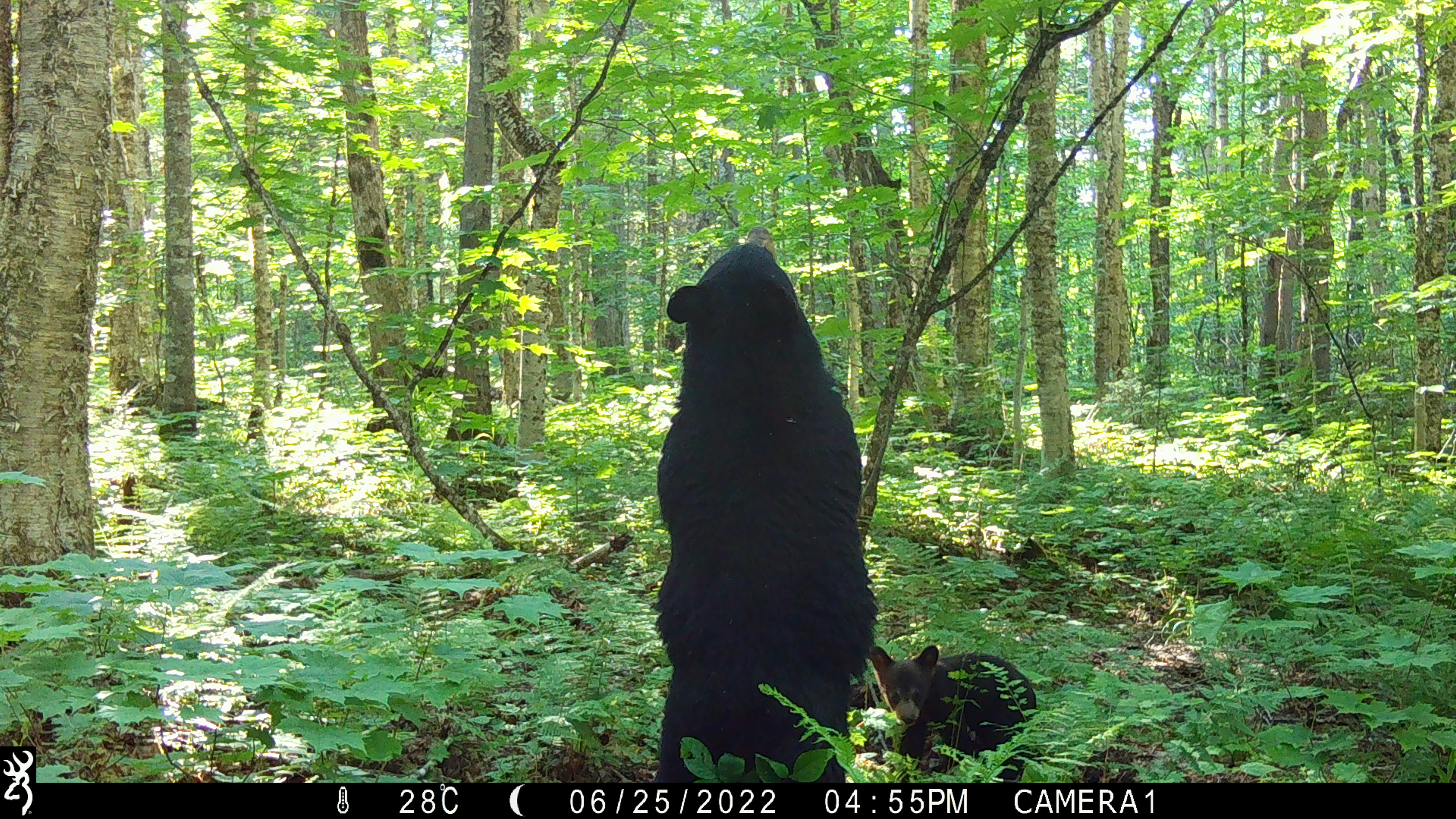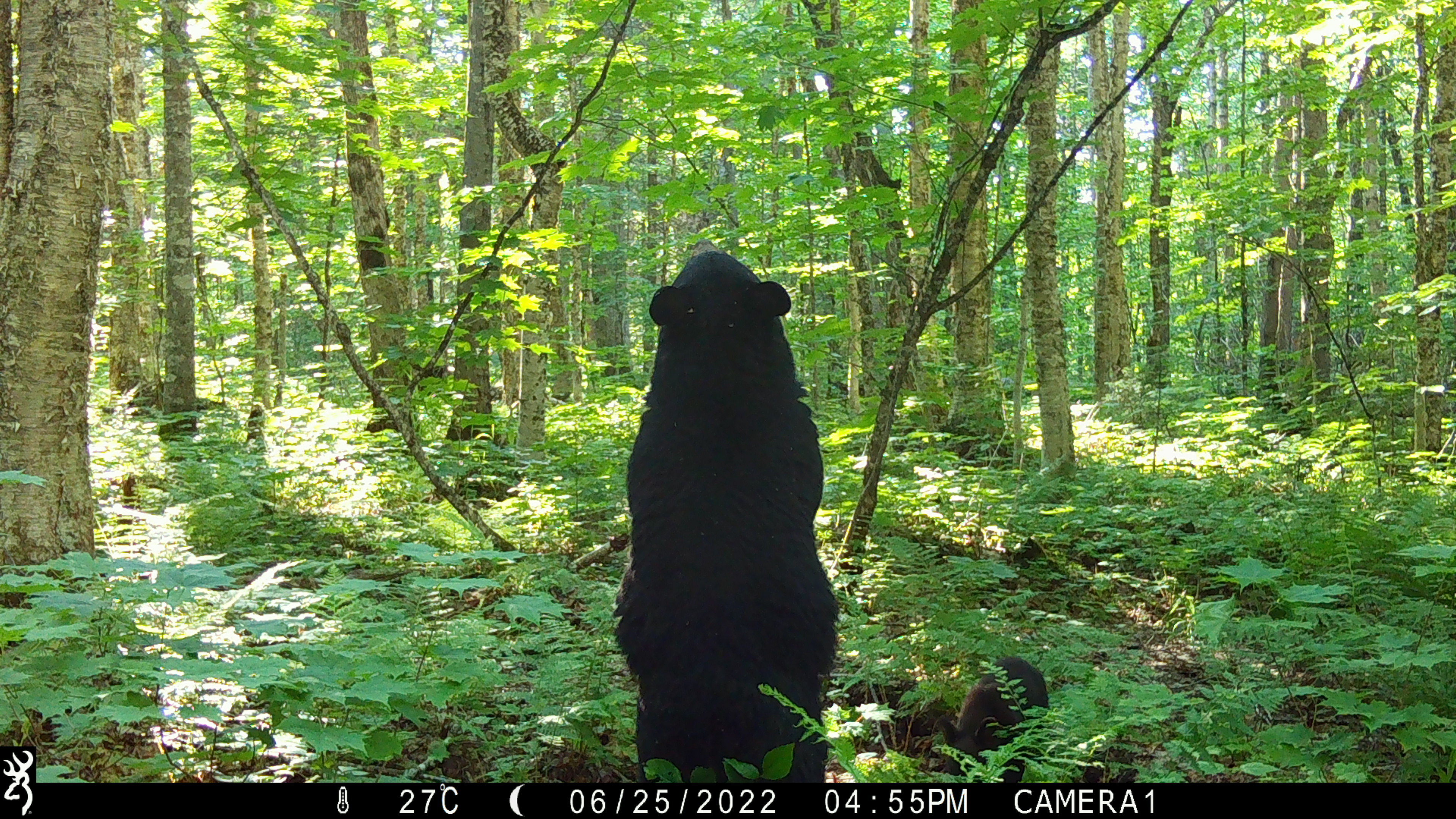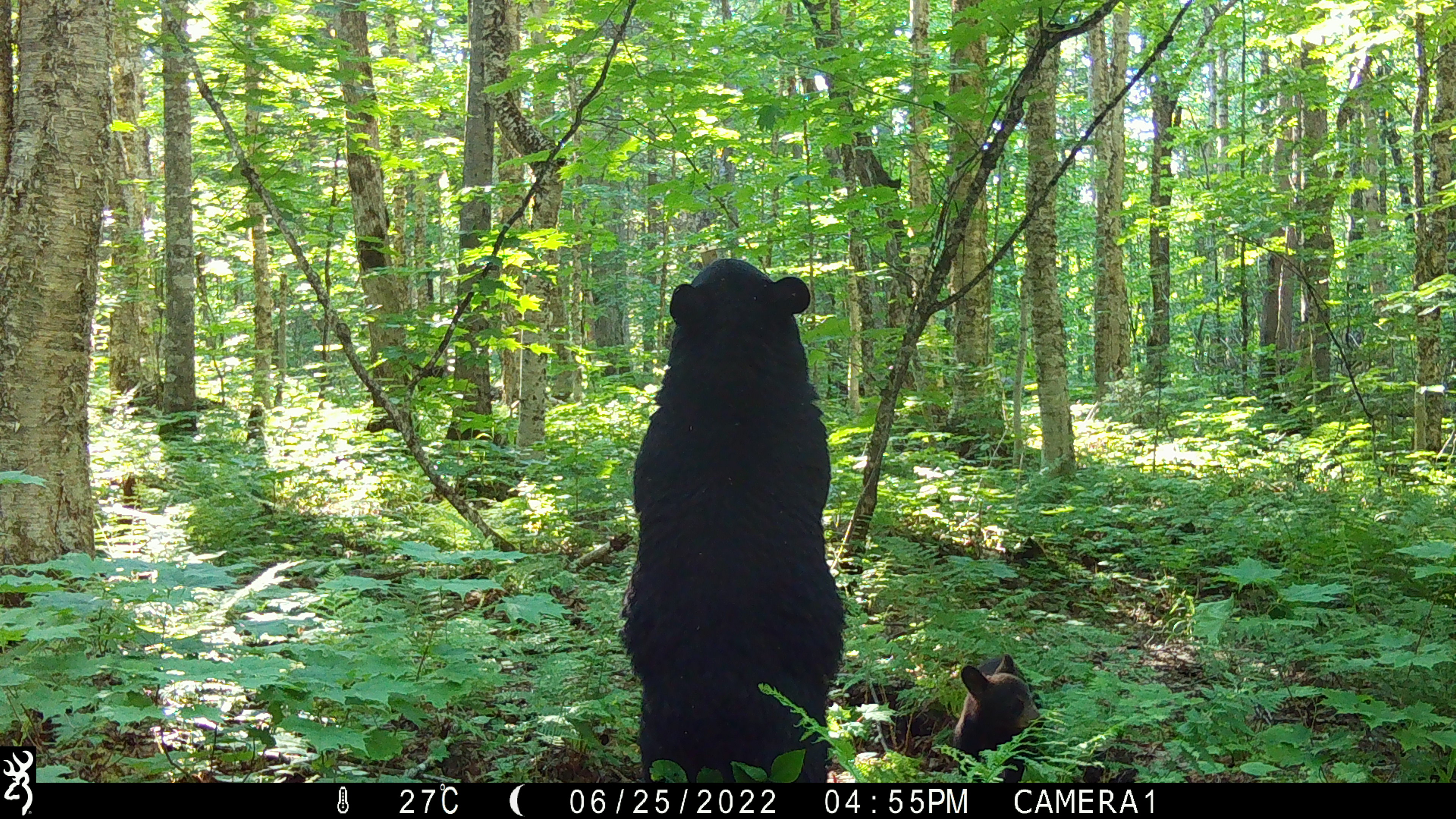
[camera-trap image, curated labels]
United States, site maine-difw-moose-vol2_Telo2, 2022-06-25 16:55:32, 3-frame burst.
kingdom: Animalia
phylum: Chordata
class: Mammalia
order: Carnivora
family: Ursidae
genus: Ursus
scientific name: Ursus americanus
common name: black bear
Black bear (Ursus americanus).